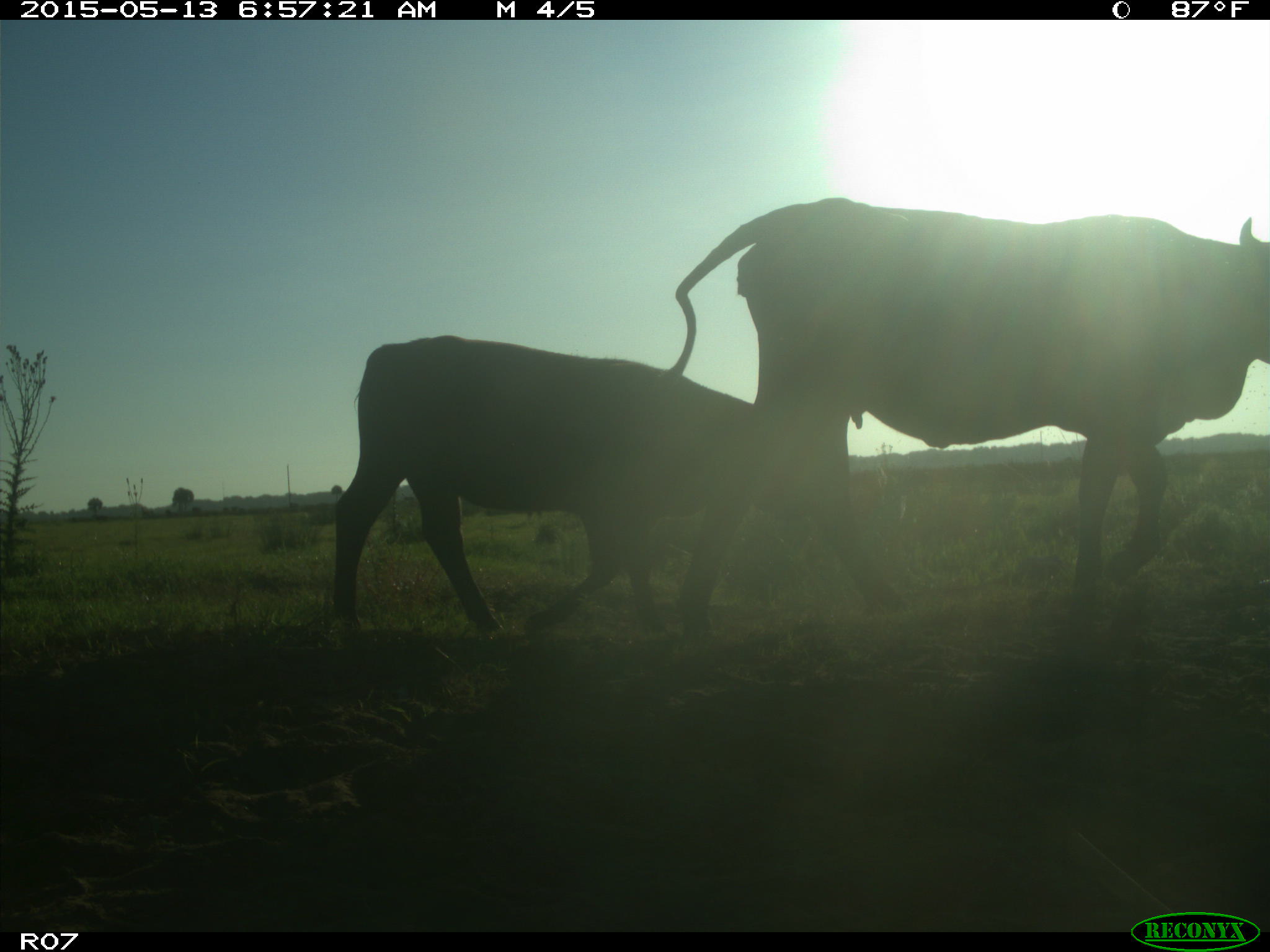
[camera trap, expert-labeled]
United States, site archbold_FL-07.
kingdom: Animalia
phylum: Chordata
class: Mammalia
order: Artiodactyla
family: Bovidae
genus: Bos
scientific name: Bos taurus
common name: domestic cow